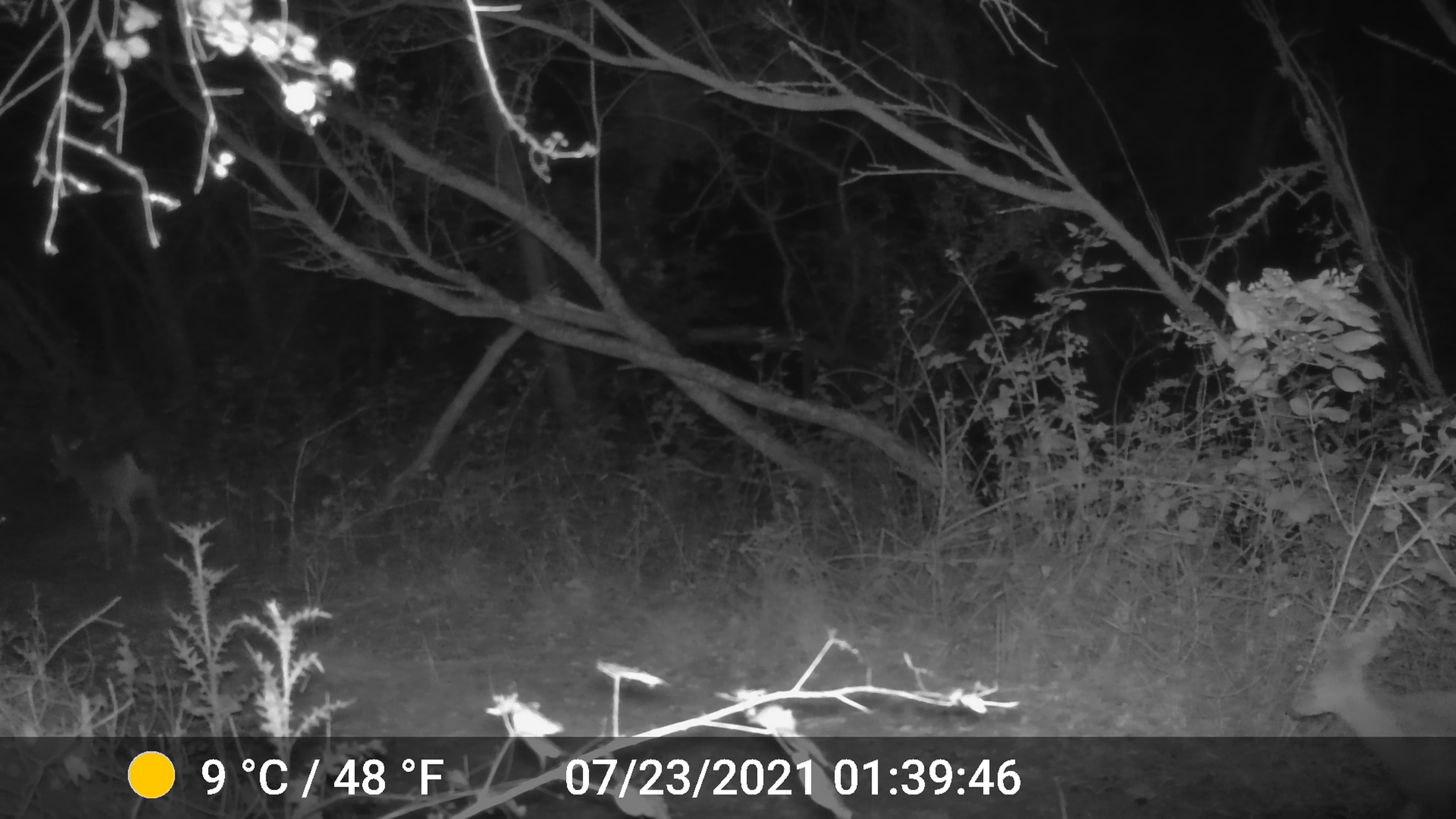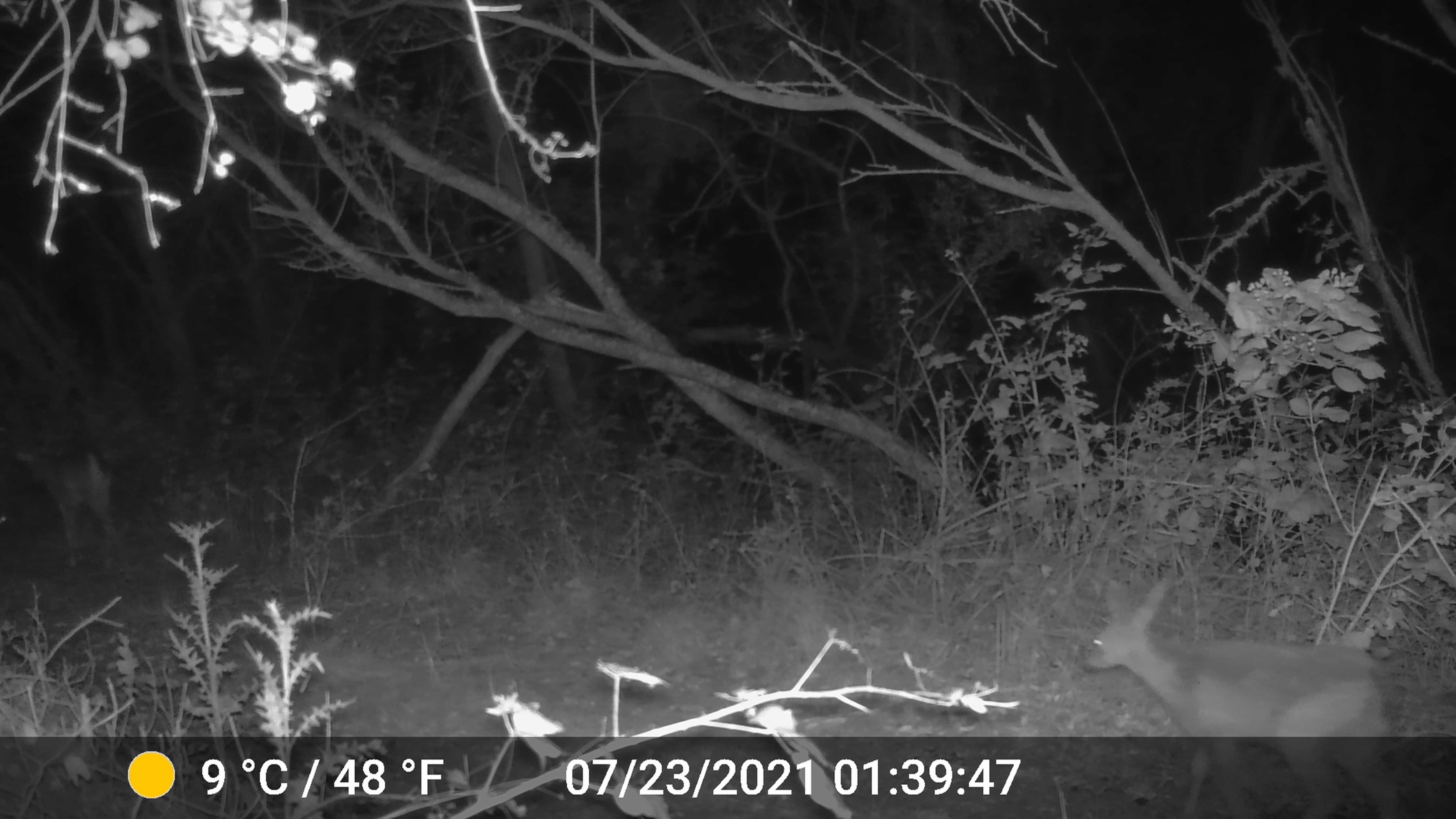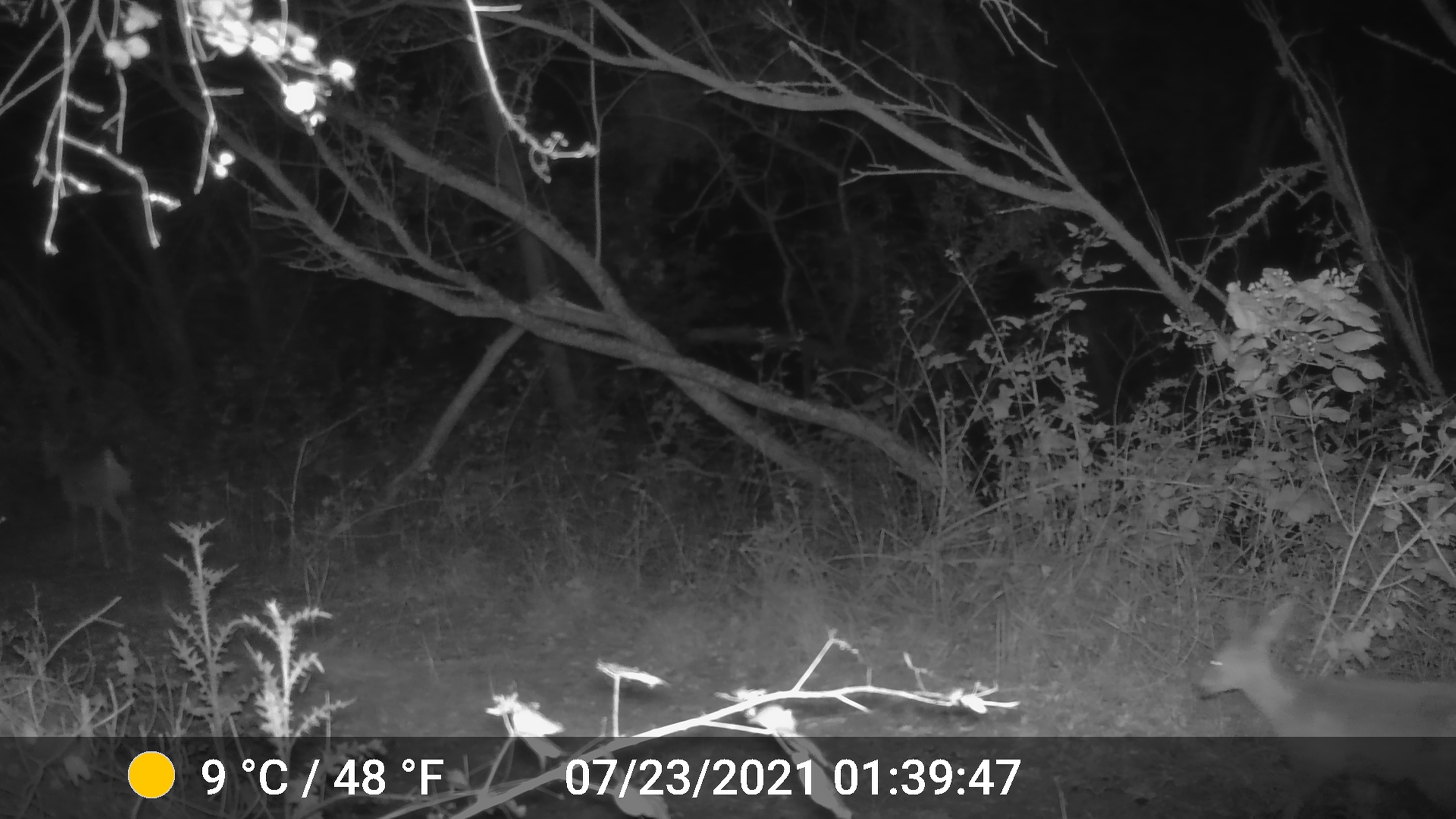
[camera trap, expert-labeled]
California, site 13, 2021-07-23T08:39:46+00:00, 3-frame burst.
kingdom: Animalia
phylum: Chordata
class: Mammalia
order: Artiodactyla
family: Cervidae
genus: Odocoileus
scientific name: Odocoileus hemionus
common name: mule deer